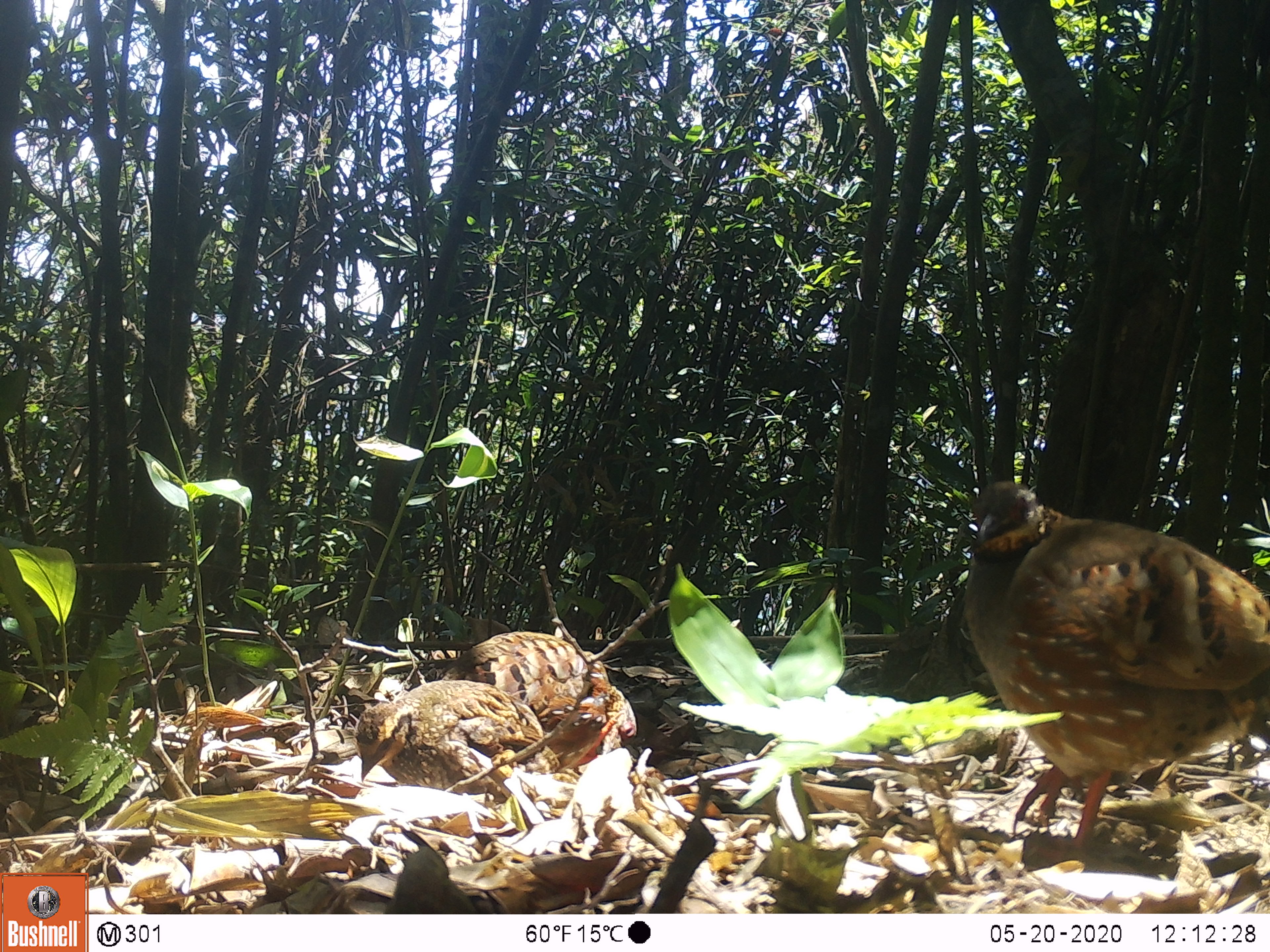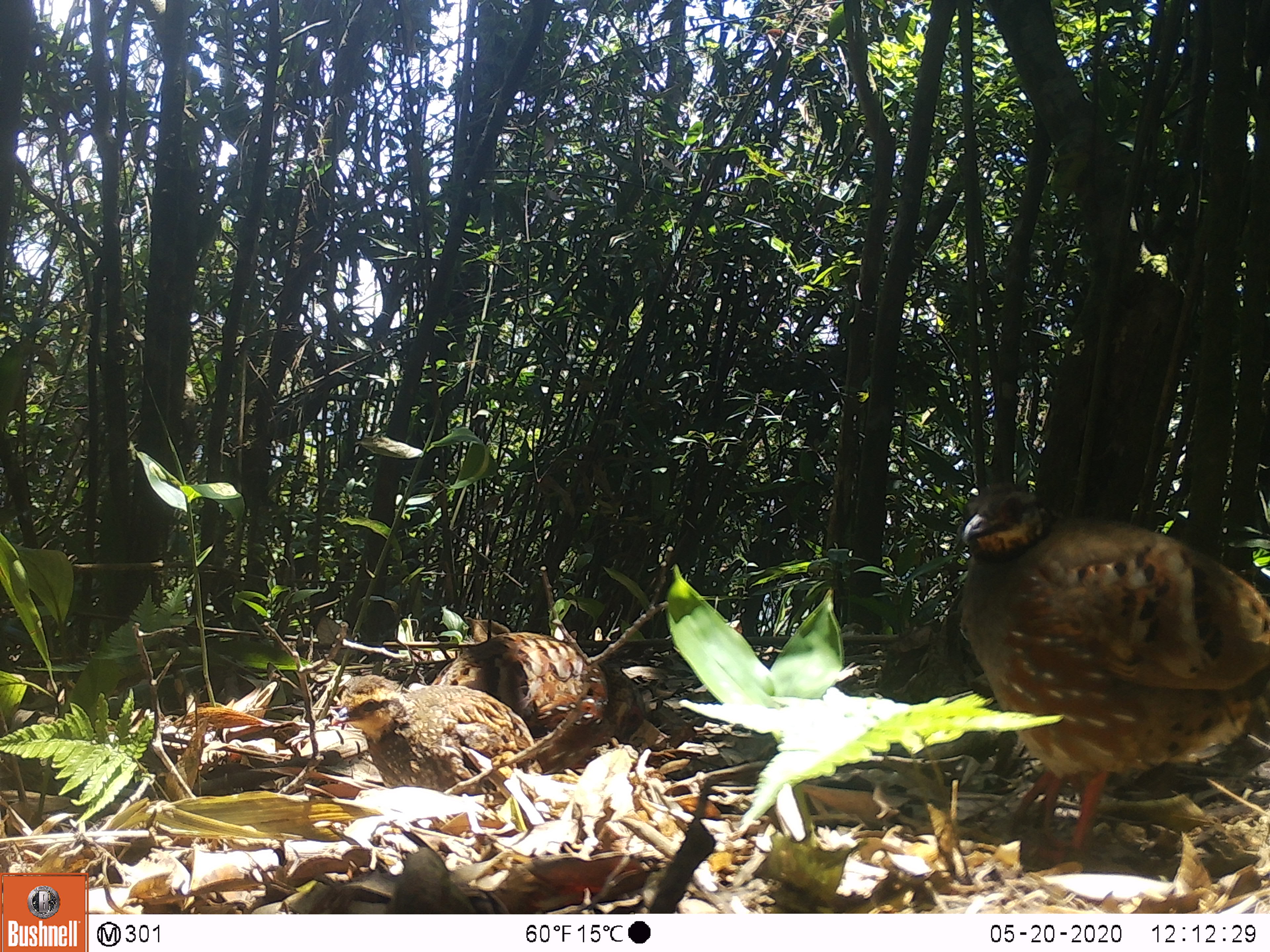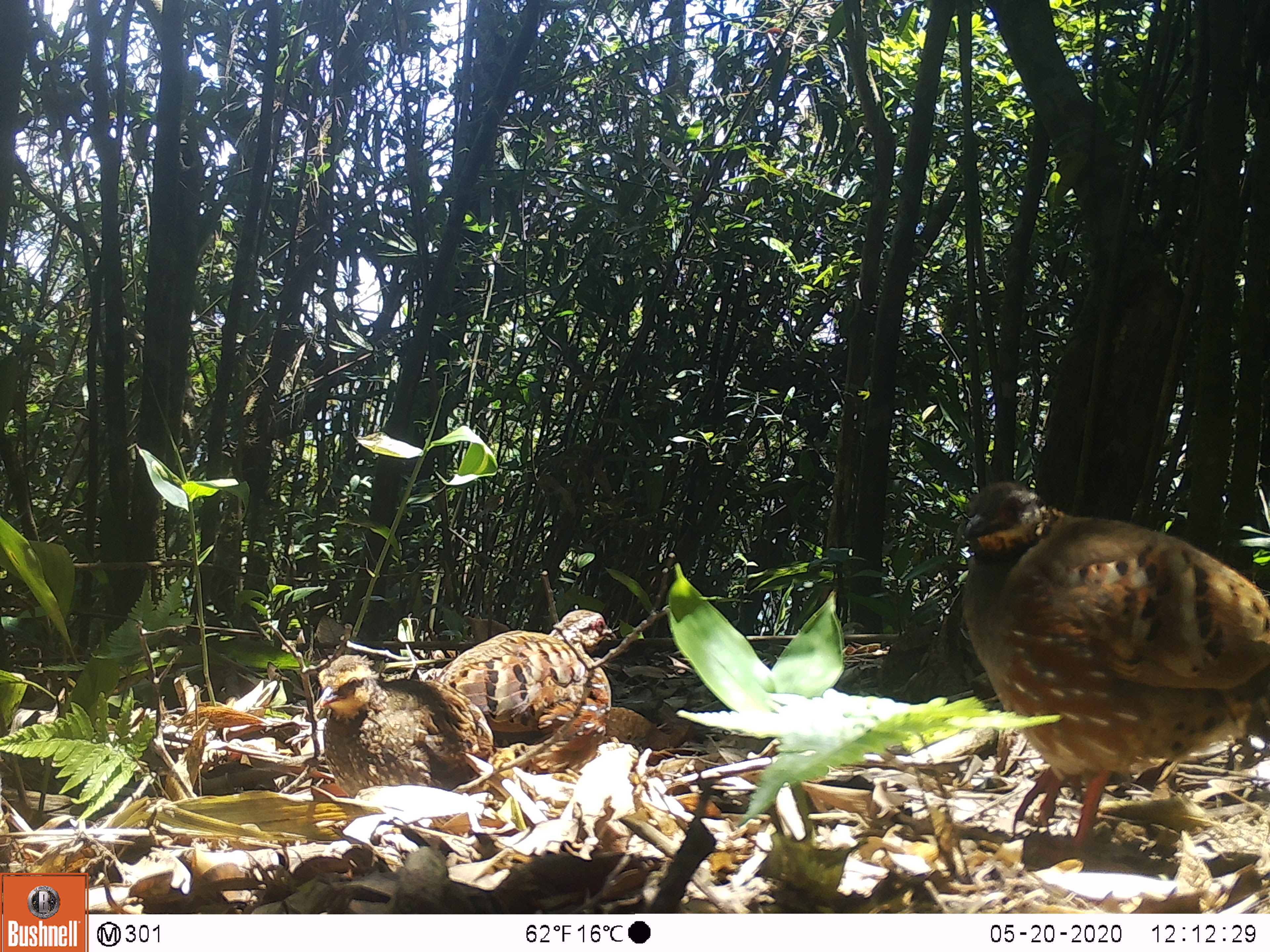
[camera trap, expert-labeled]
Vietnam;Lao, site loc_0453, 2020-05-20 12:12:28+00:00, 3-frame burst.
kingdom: Animalia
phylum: Chordata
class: Aves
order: Galliformes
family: Phasianidae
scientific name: Phasianidae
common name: partridge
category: unidentified partridge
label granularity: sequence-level